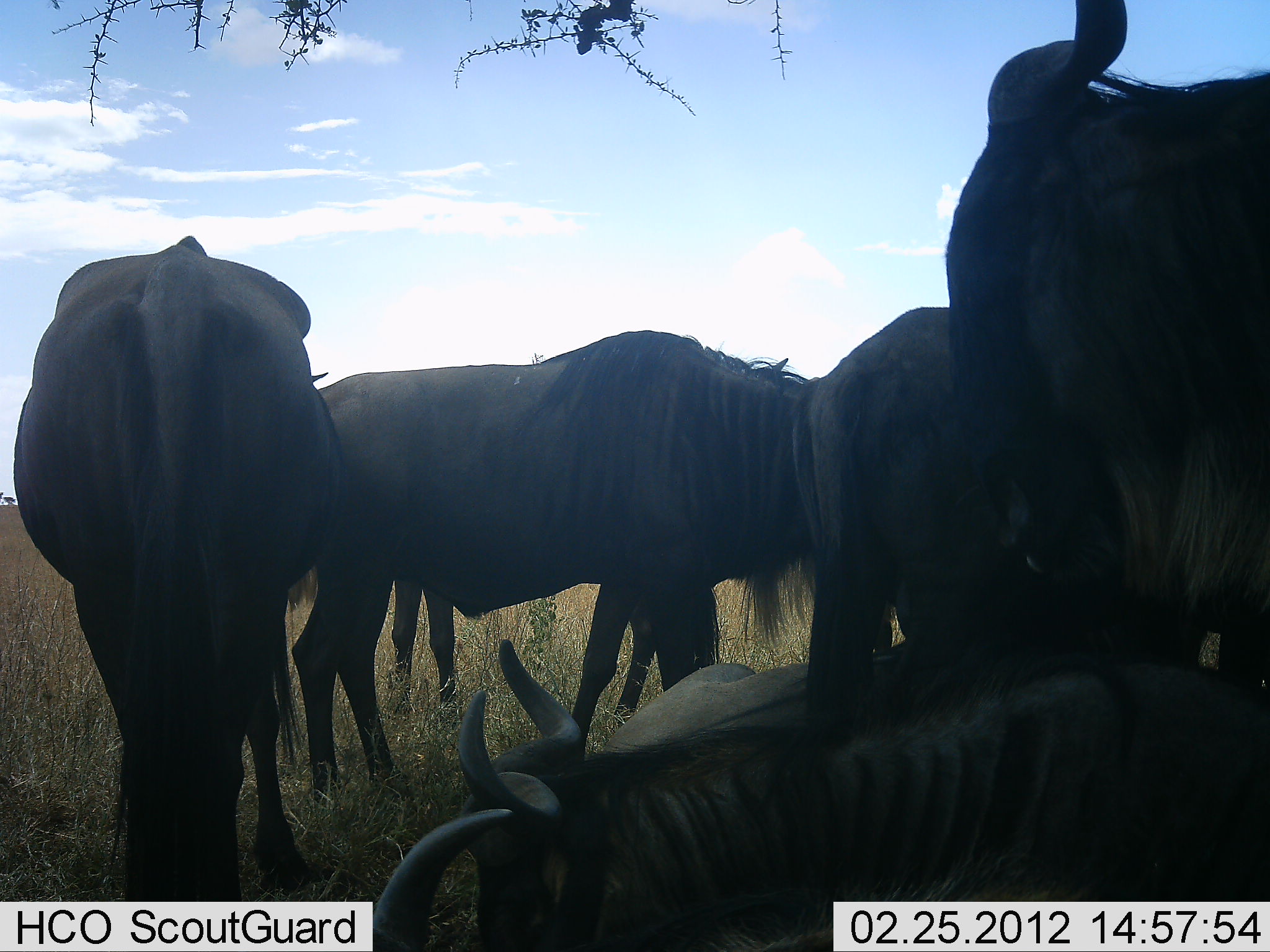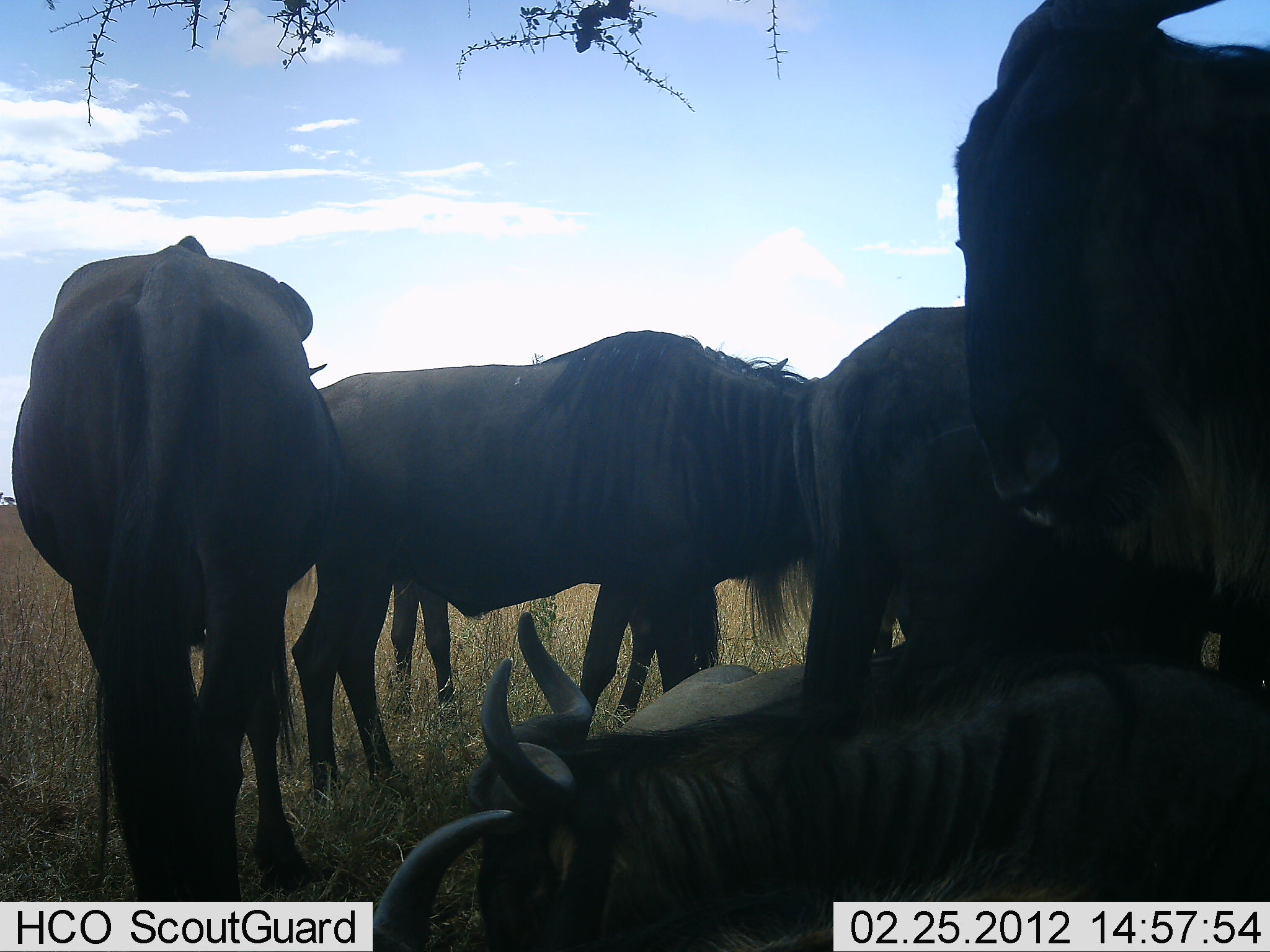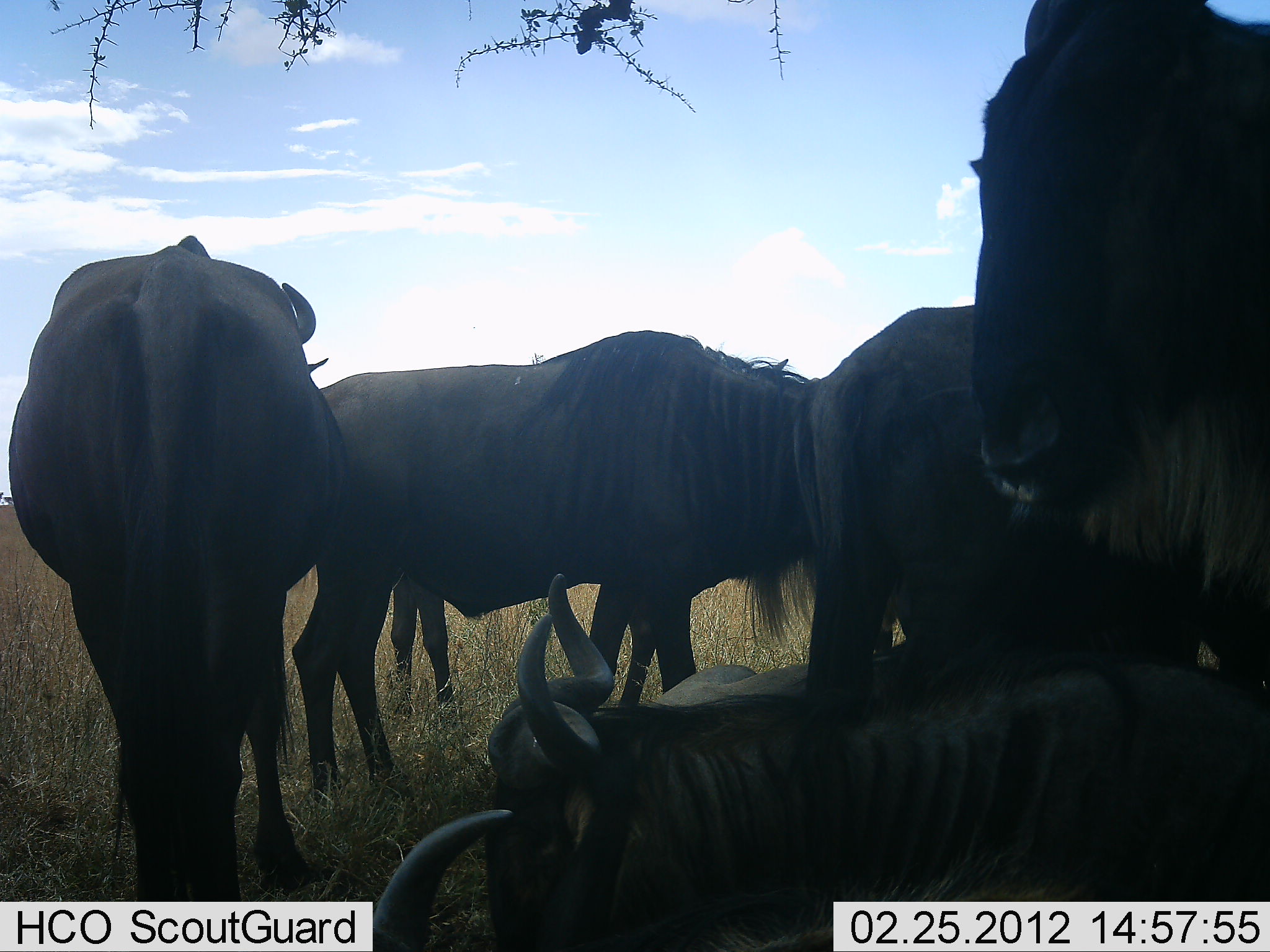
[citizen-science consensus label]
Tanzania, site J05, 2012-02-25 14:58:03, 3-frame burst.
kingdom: Animalia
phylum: Chordata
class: Mammalia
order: Artiodactyla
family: Bovidae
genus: Connochaetes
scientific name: Connochaetes taurinus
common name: blue wildebeest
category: wildebeest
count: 7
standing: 100%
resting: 81%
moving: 0%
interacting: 12%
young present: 6%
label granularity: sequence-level